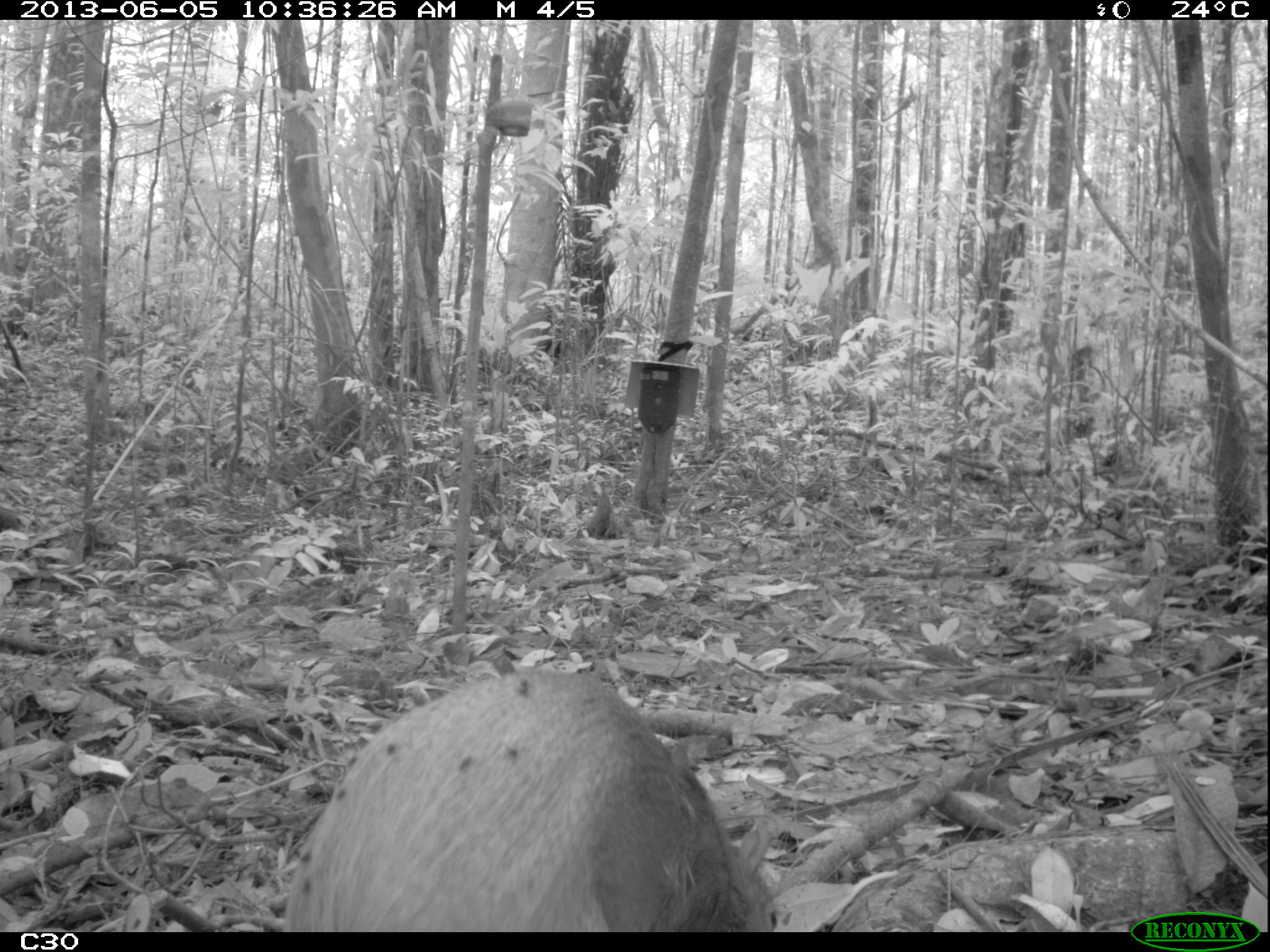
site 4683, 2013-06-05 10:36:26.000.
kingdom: Animalia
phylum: Chordata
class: Mammalia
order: Rodentia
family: Dasyproctidae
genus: Dasyprocta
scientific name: Dasyprocta leporina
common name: red-rumped agouti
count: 1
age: adult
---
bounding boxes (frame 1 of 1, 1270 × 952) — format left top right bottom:
dasyprocta leporina: 282 667 778 932